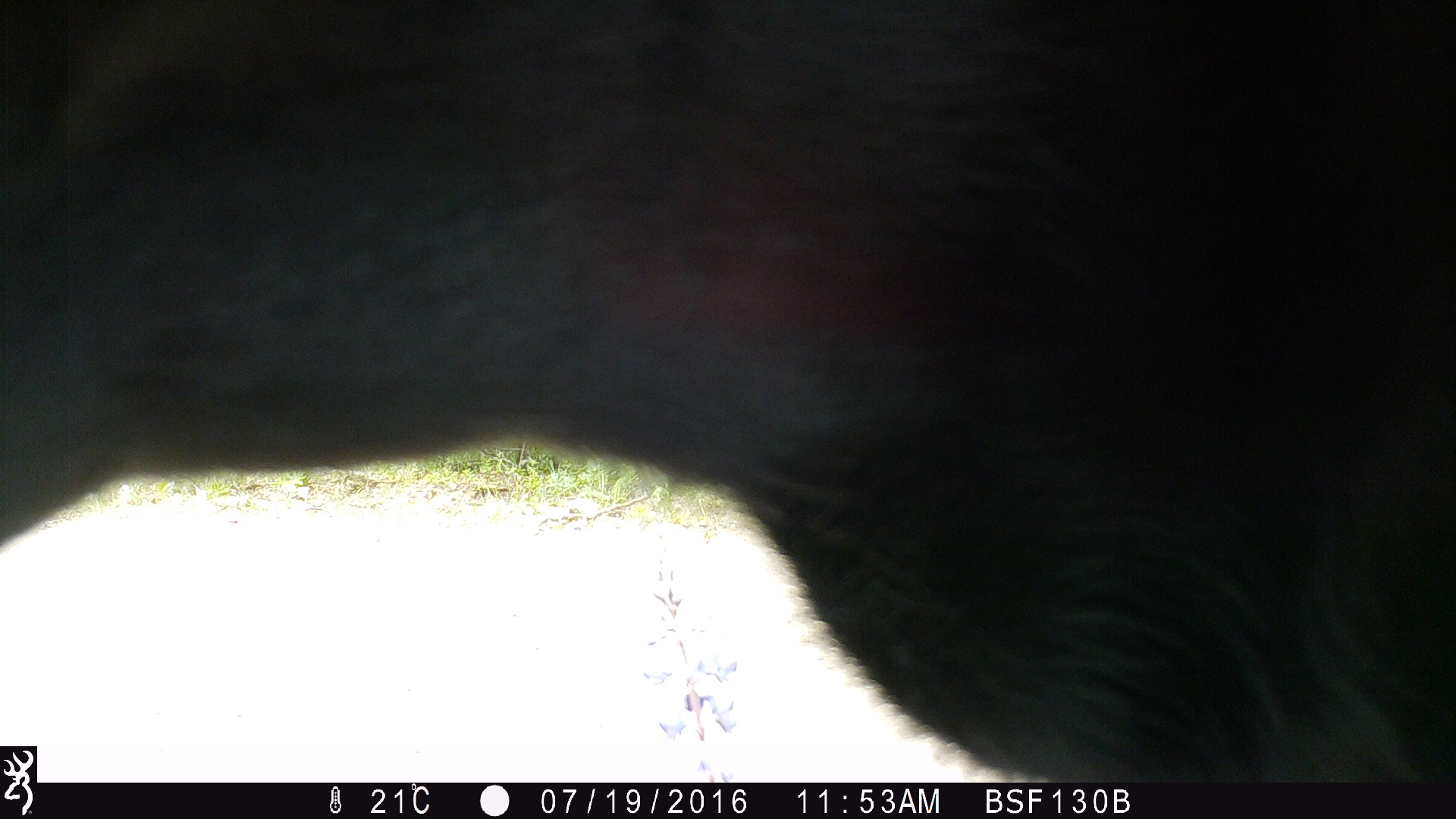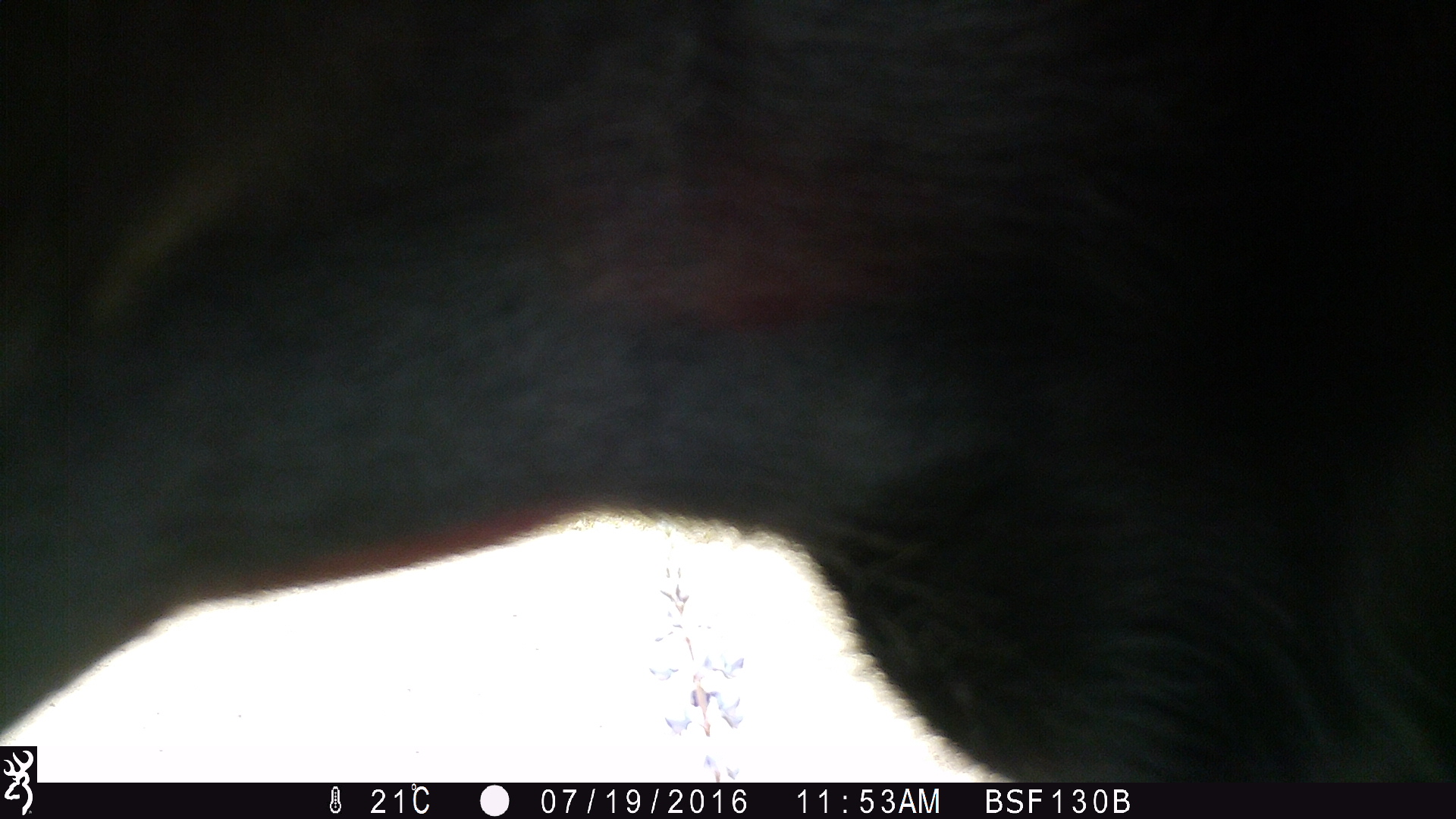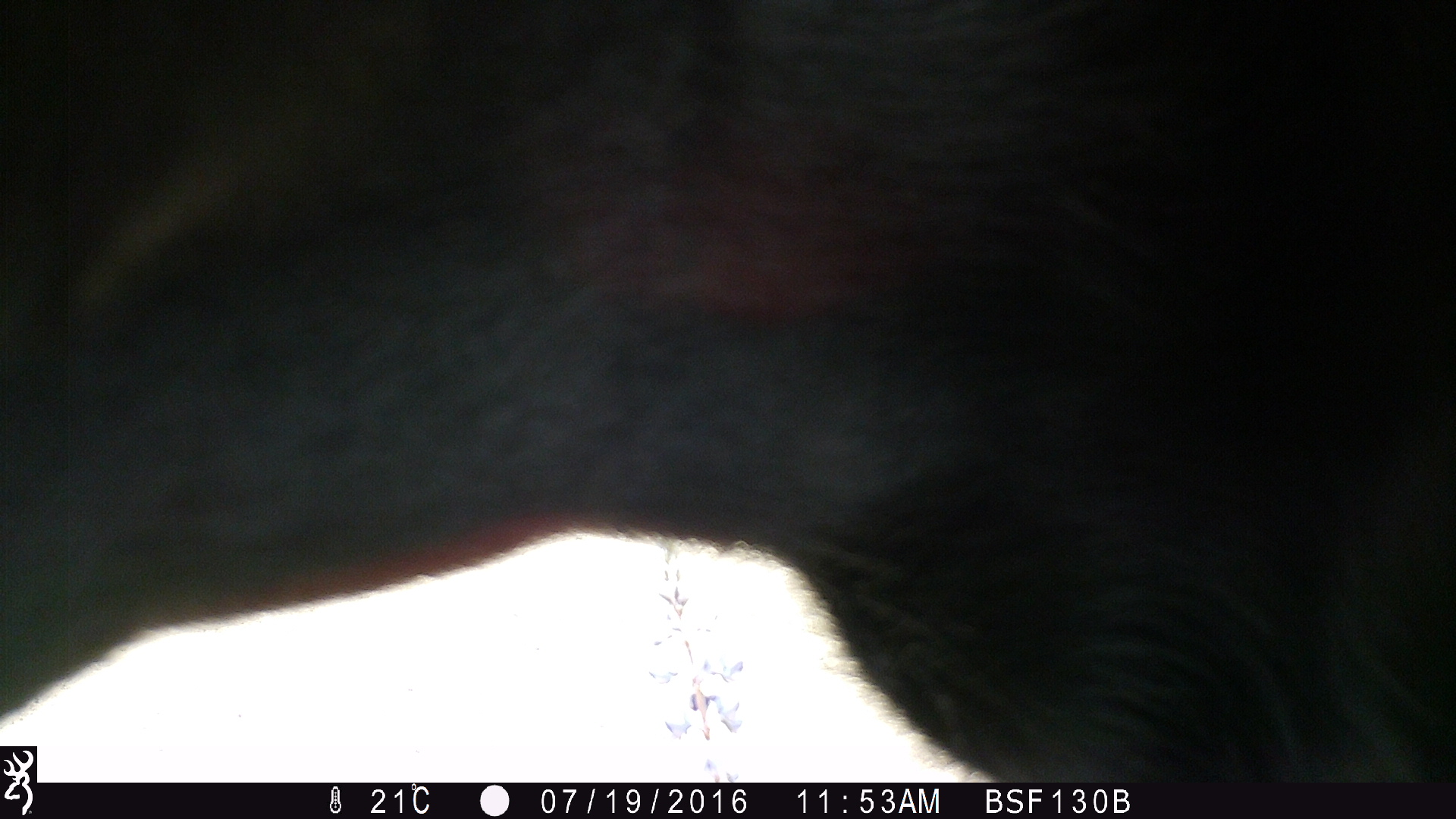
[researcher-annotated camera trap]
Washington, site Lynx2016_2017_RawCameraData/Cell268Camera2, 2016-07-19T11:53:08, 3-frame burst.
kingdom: Animalia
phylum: Chordata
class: Mammalia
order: Artiodactyla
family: Bovidae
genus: Bos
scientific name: Bos taurus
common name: domestic cattle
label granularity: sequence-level